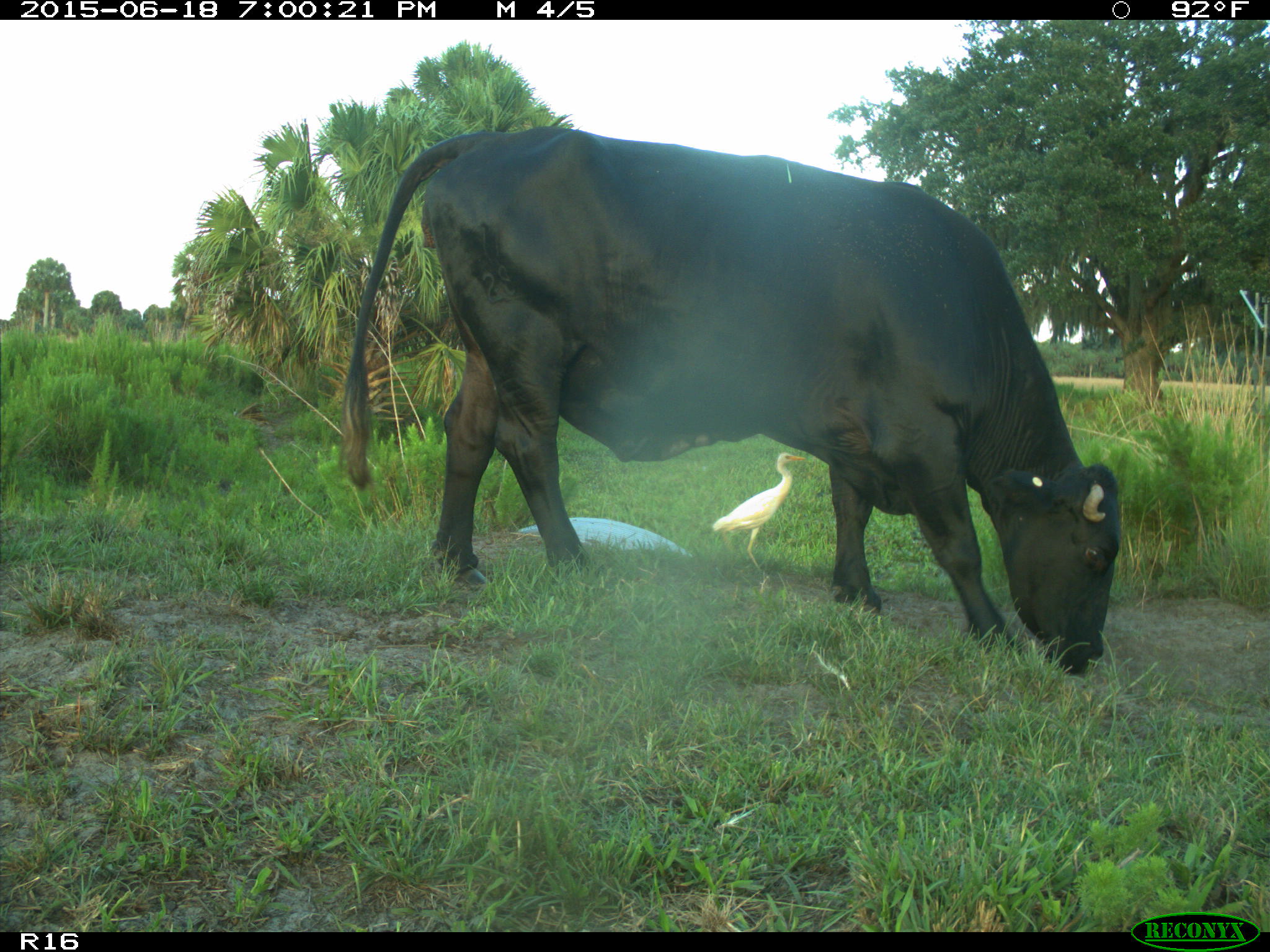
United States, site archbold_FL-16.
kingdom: Animalia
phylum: Chordata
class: Mammalia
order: Artiodactyla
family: Bovidae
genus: Bos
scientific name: Bos taurus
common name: domestic cow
Bos taurus (domestic cow).